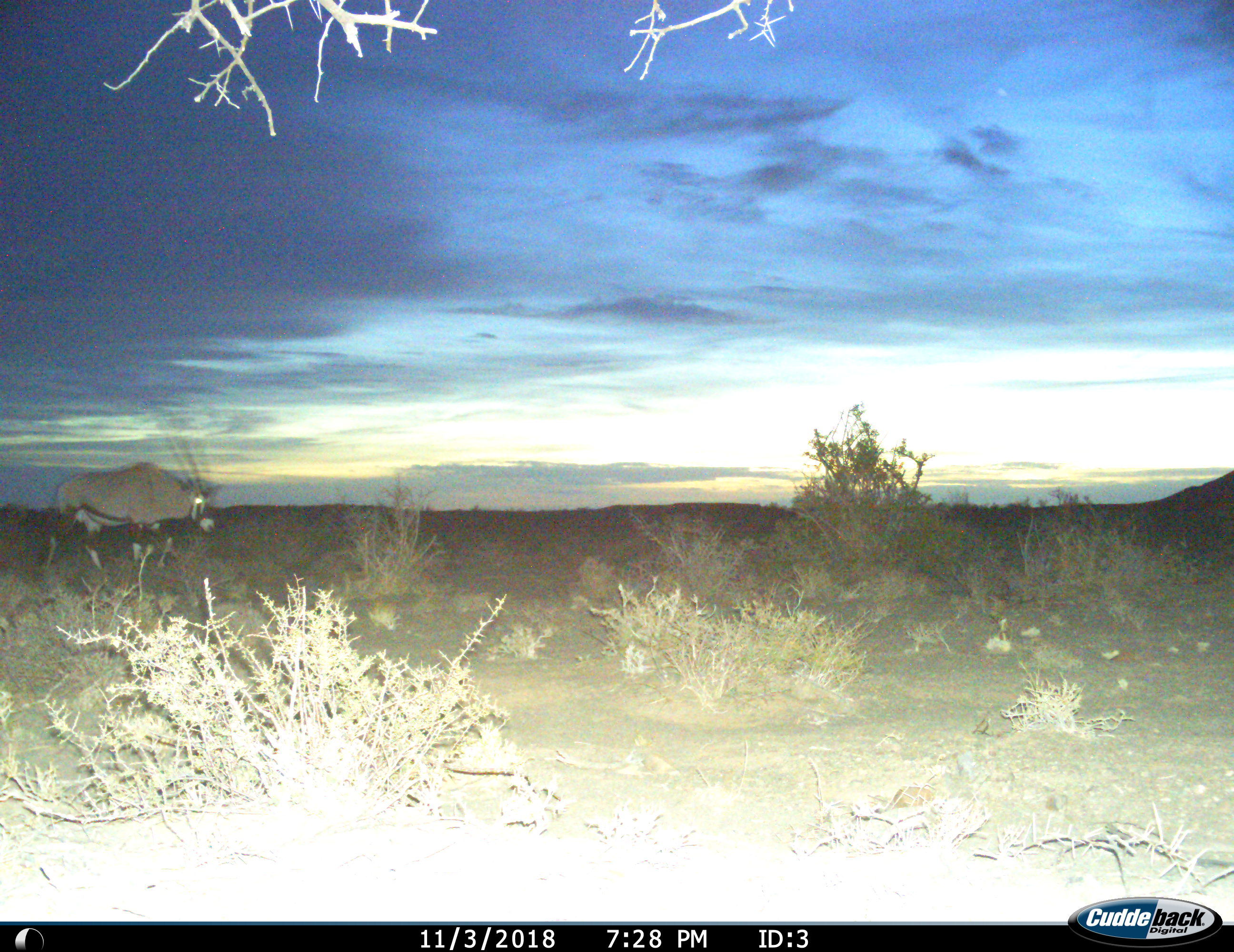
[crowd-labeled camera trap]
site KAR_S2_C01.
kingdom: Animalia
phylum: Chordata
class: Mammalia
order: Artiodactyla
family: Bovidae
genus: Oryx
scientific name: Oryx gazella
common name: gemsbok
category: oryx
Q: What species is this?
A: Oryx (gemsbok) (Oryx gazella).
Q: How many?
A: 1.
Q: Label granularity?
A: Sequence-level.